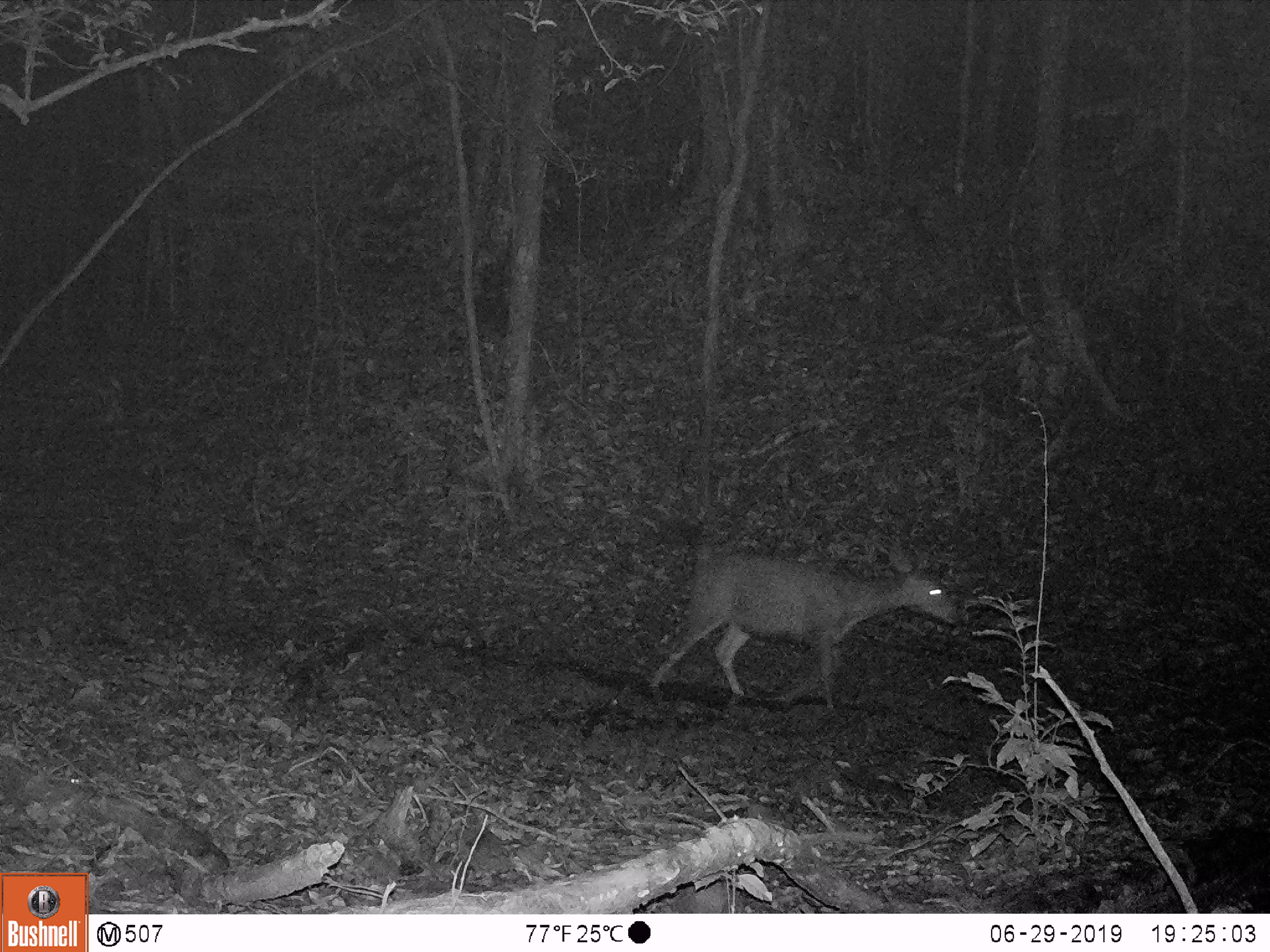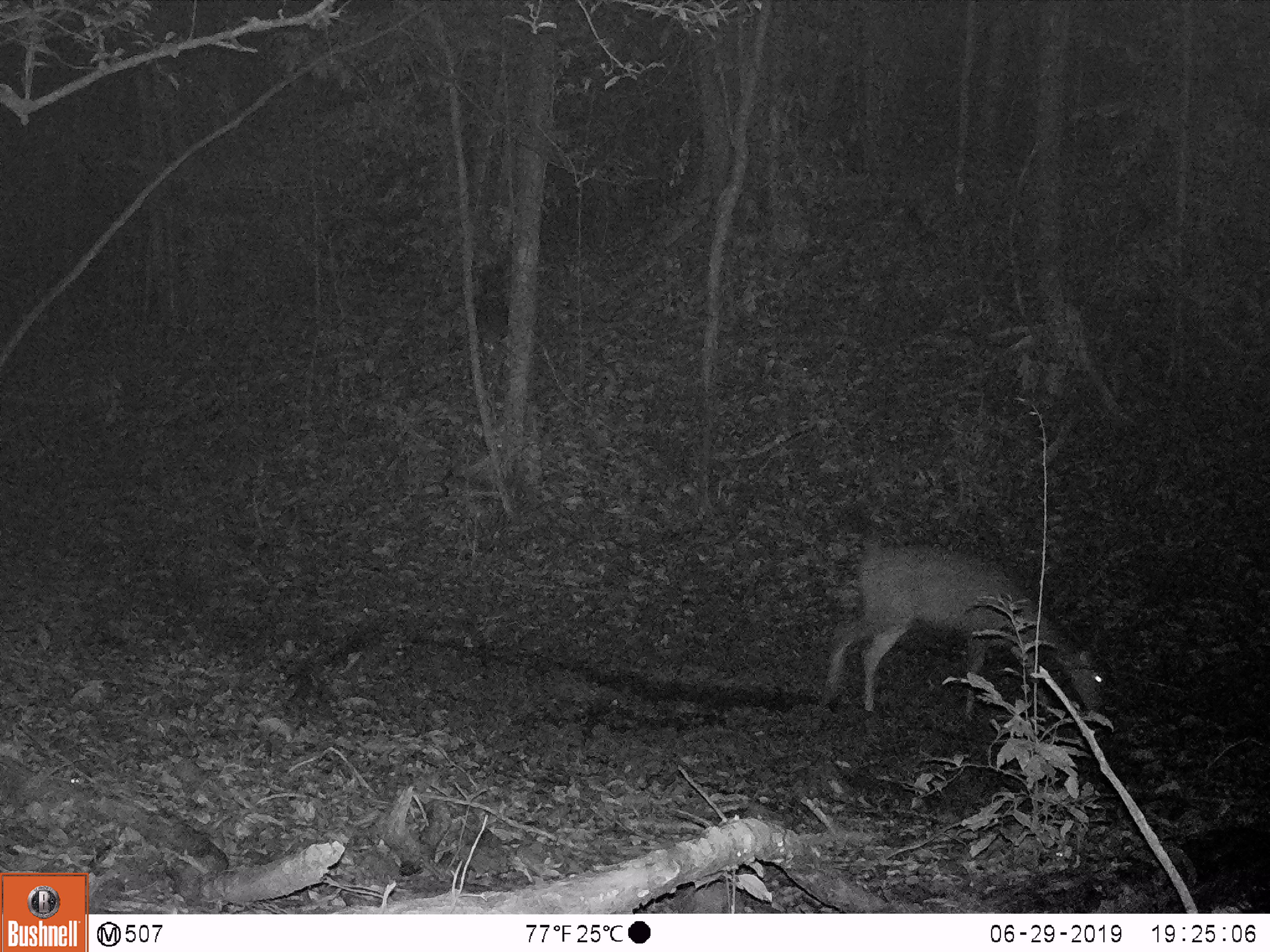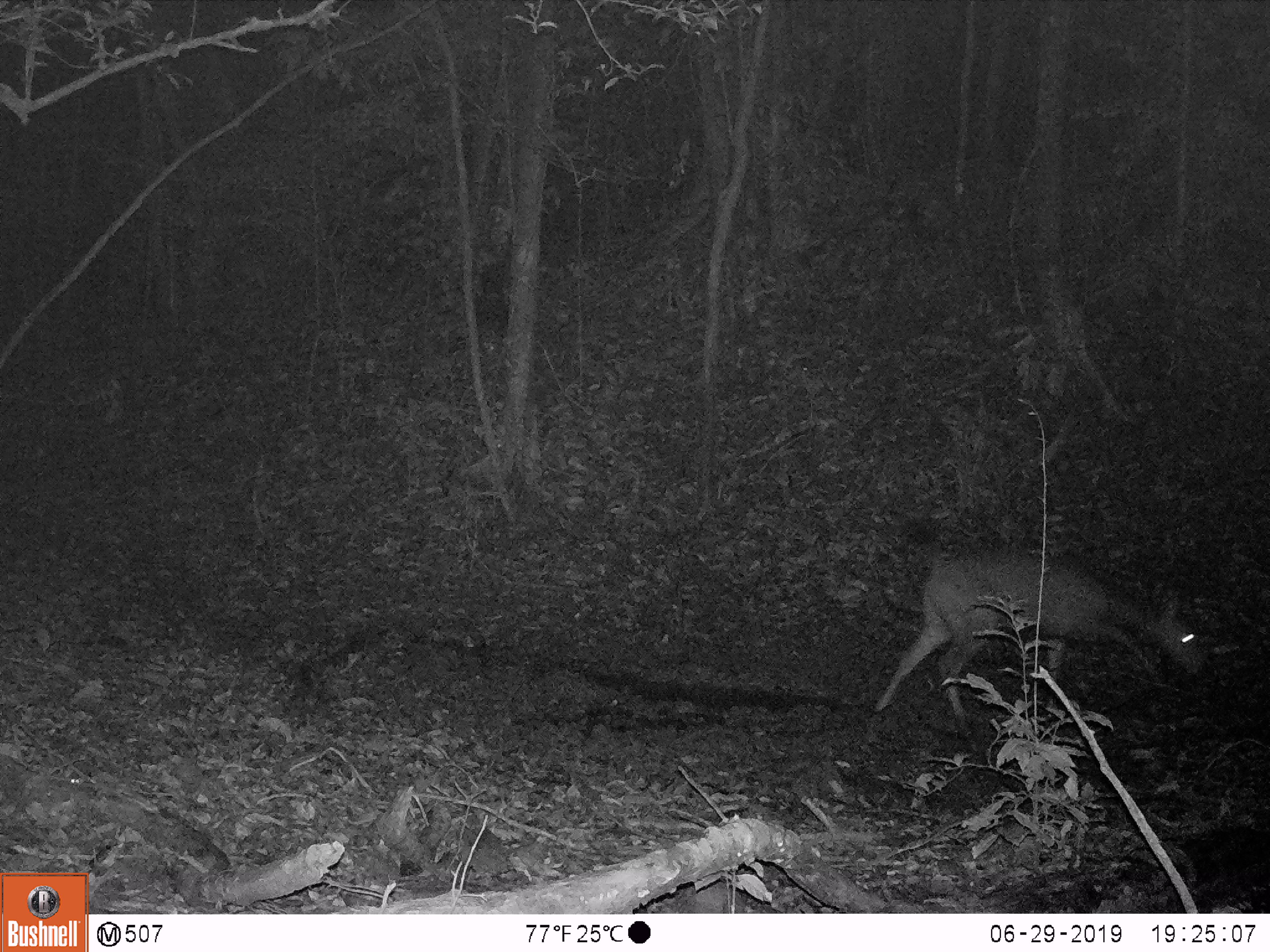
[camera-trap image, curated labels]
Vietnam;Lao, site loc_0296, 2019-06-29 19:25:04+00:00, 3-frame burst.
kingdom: Animalia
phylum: Chordata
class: Mammalia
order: Artiodactyla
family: Cervidae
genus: Rusa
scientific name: Rusa unicolor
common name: sambar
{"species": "sambar (Rusa unicolor)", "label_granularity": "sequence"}